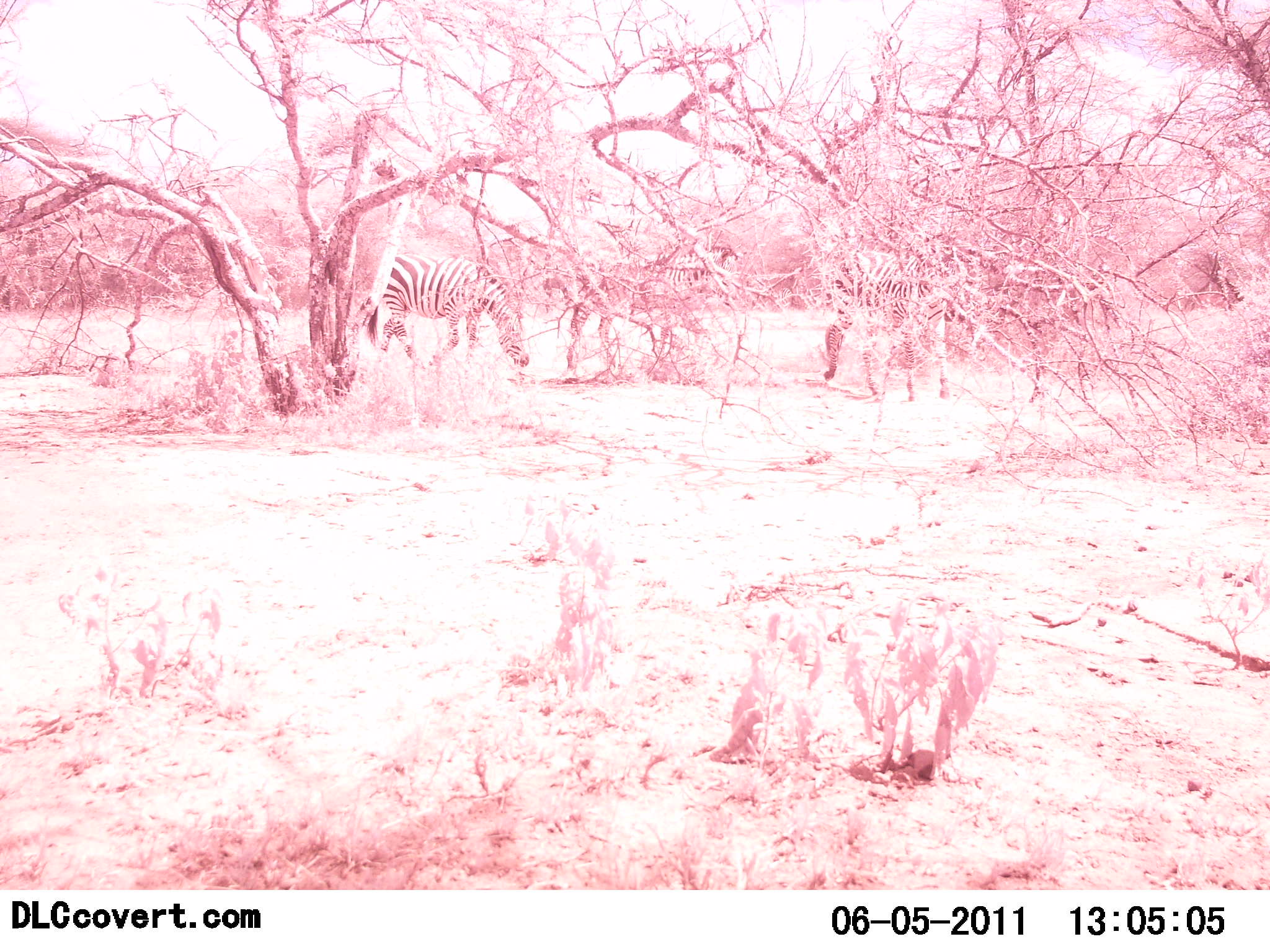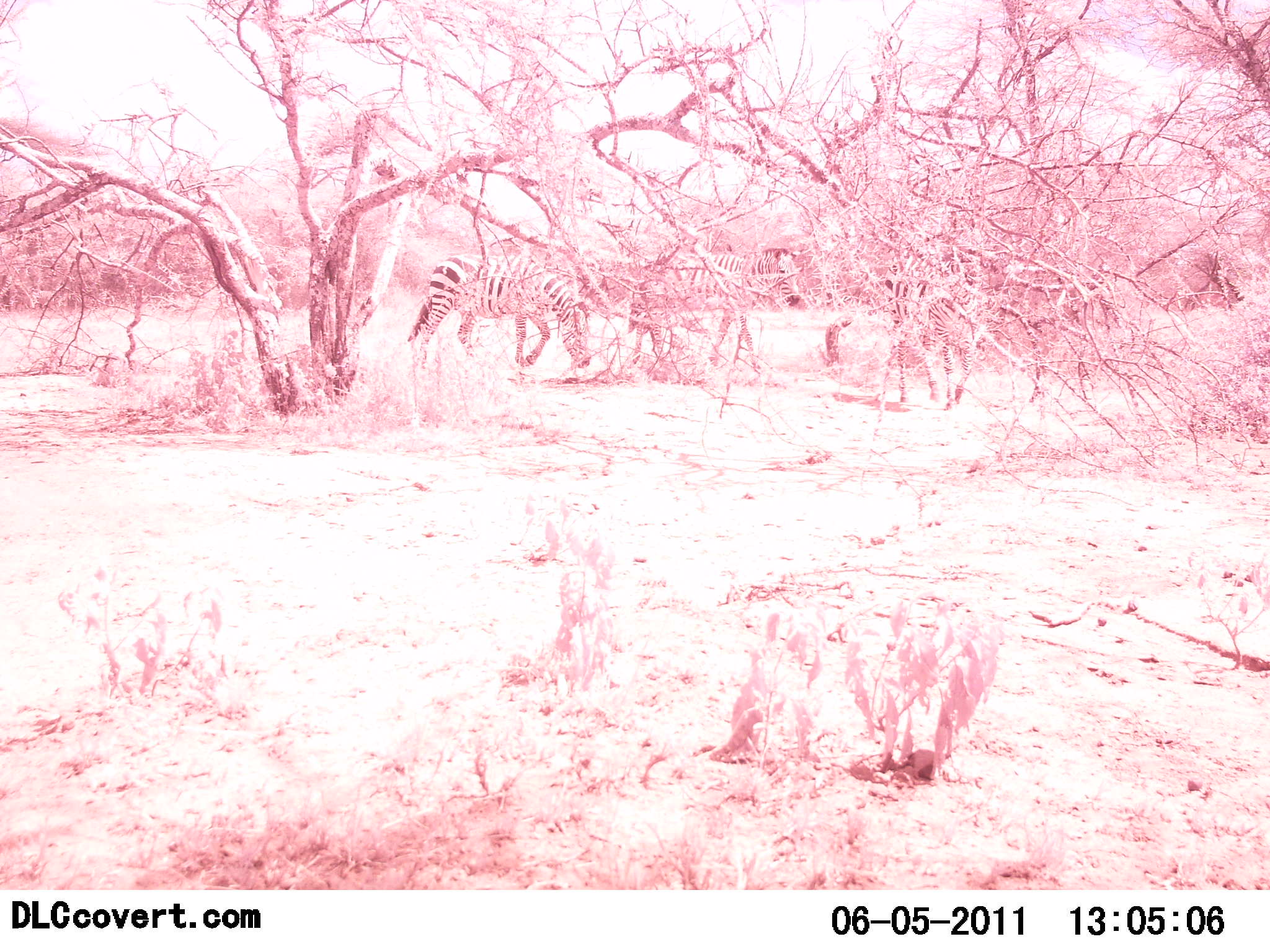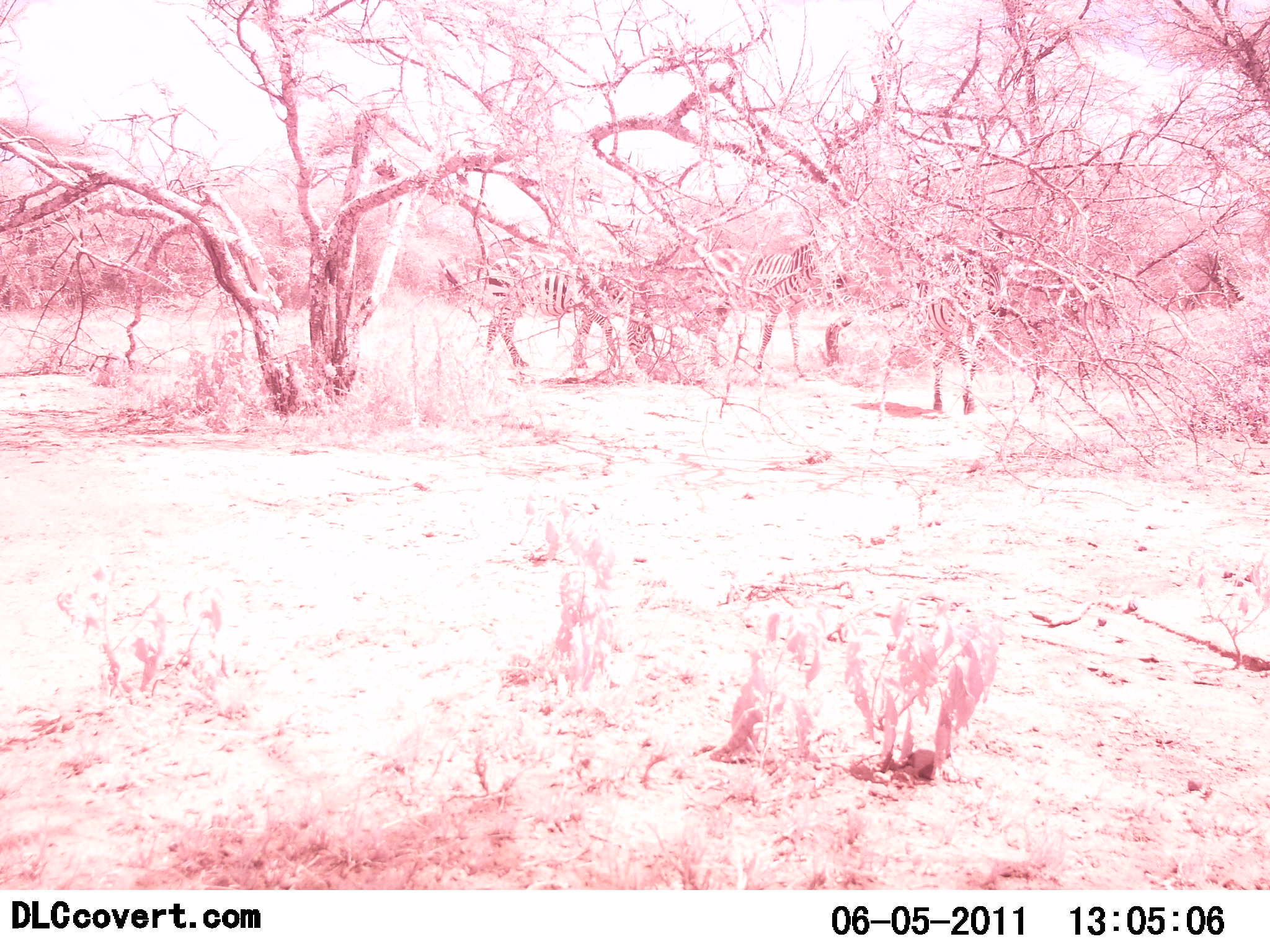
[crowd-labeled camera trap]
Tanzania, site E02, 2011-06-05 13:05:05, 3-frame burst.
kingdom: Animalia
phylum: Chordata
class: Mammalia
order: Perissodactyla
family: Equidae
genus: Equus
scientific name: Equus quagga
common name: plains zebra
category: zebra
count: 3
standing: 9%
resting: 0%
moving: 100%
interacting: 0%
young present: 0%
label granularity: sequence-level